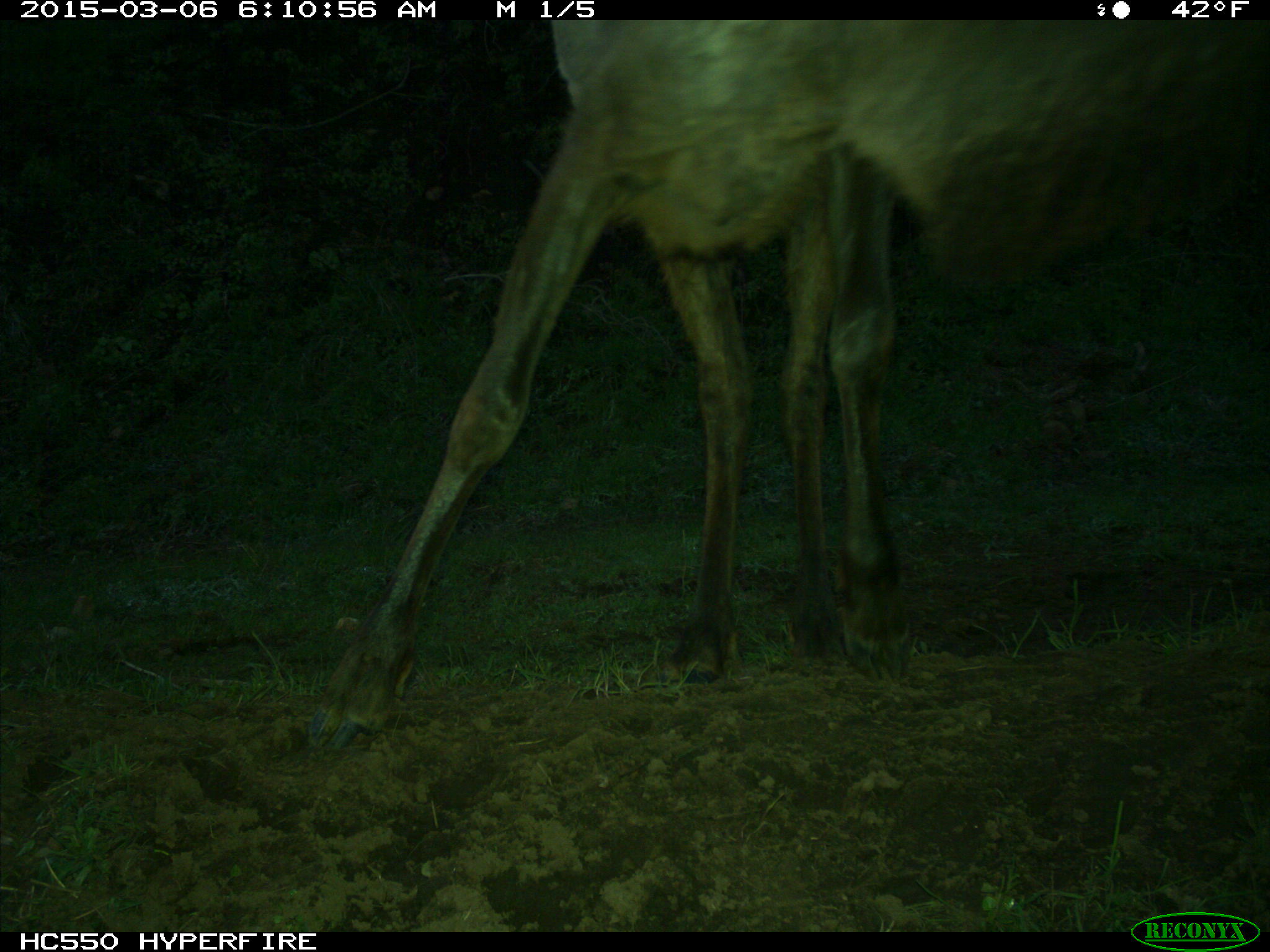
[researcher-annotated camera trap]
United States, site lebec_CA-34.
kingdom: Animalia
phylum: Chordata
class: Mammalia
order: Artiodactyla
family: Cervidae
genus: Cervus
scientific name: Cervus canadensis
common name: elk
Cervus canadensis (elk).